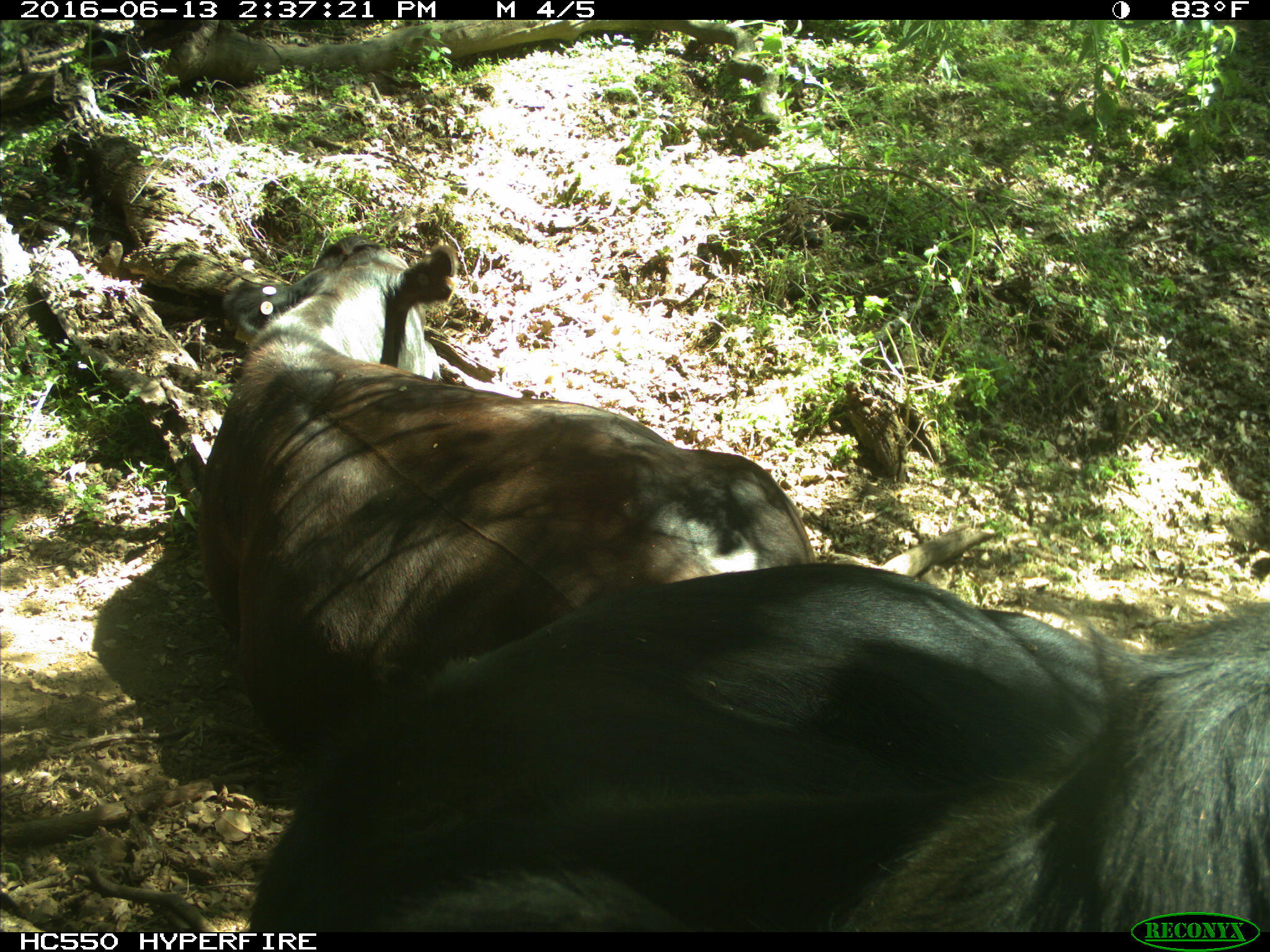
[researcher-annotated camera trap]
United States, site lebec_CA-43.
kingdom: Animalia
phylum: Chordata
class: Mammalia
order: Artiodactyla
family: Bovidae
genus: Bos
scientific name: Bos taurus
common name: domestic cow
Bos taurus (domestic cow).